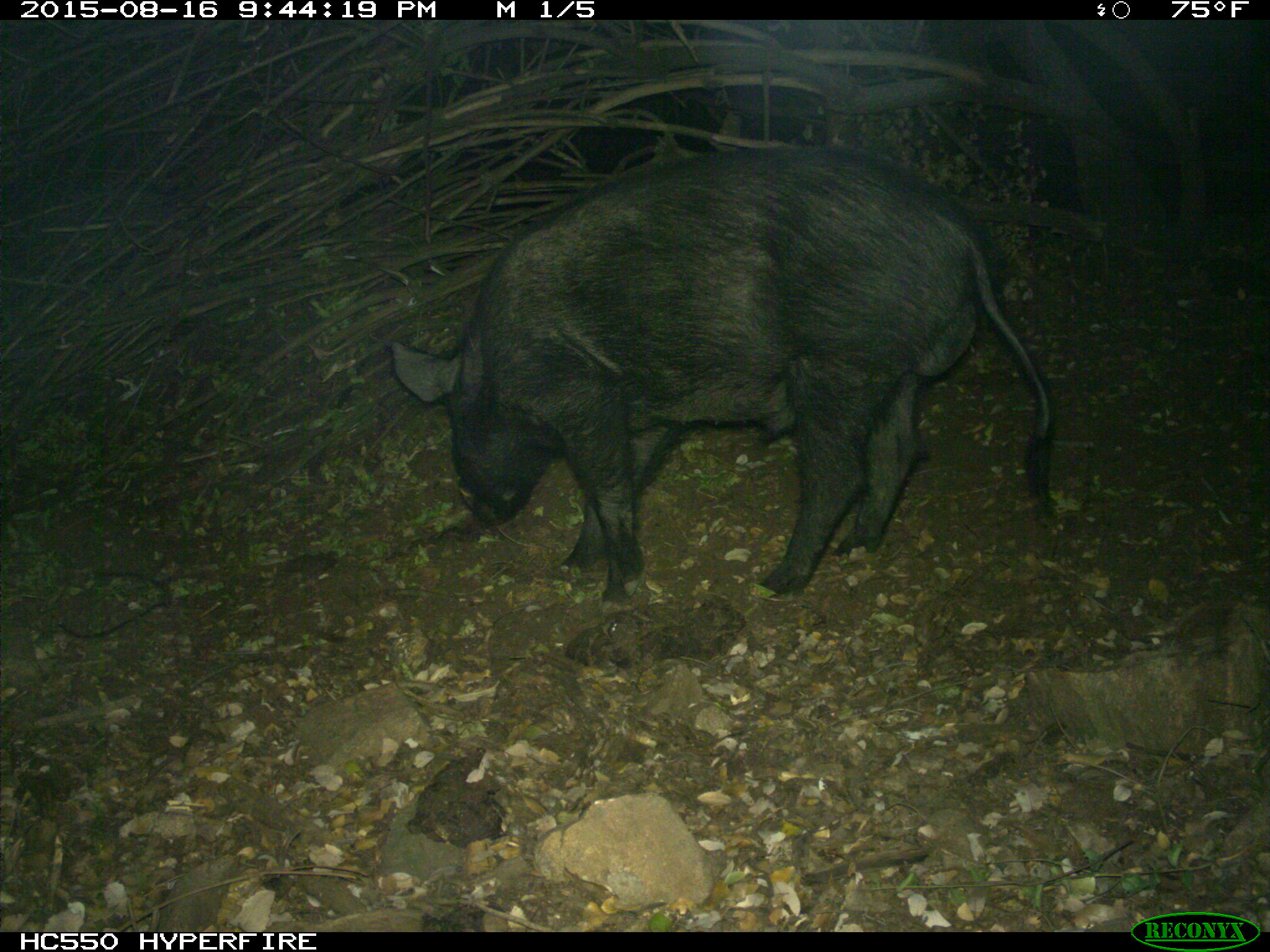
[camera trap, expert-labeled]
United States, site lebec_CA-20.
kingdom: Animalia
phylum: Chordata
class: Mammalia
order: Artiodactyla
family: Suidae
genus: Sus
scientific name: Sus scrofa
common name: wild boar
Sus scrofa (wild boar).